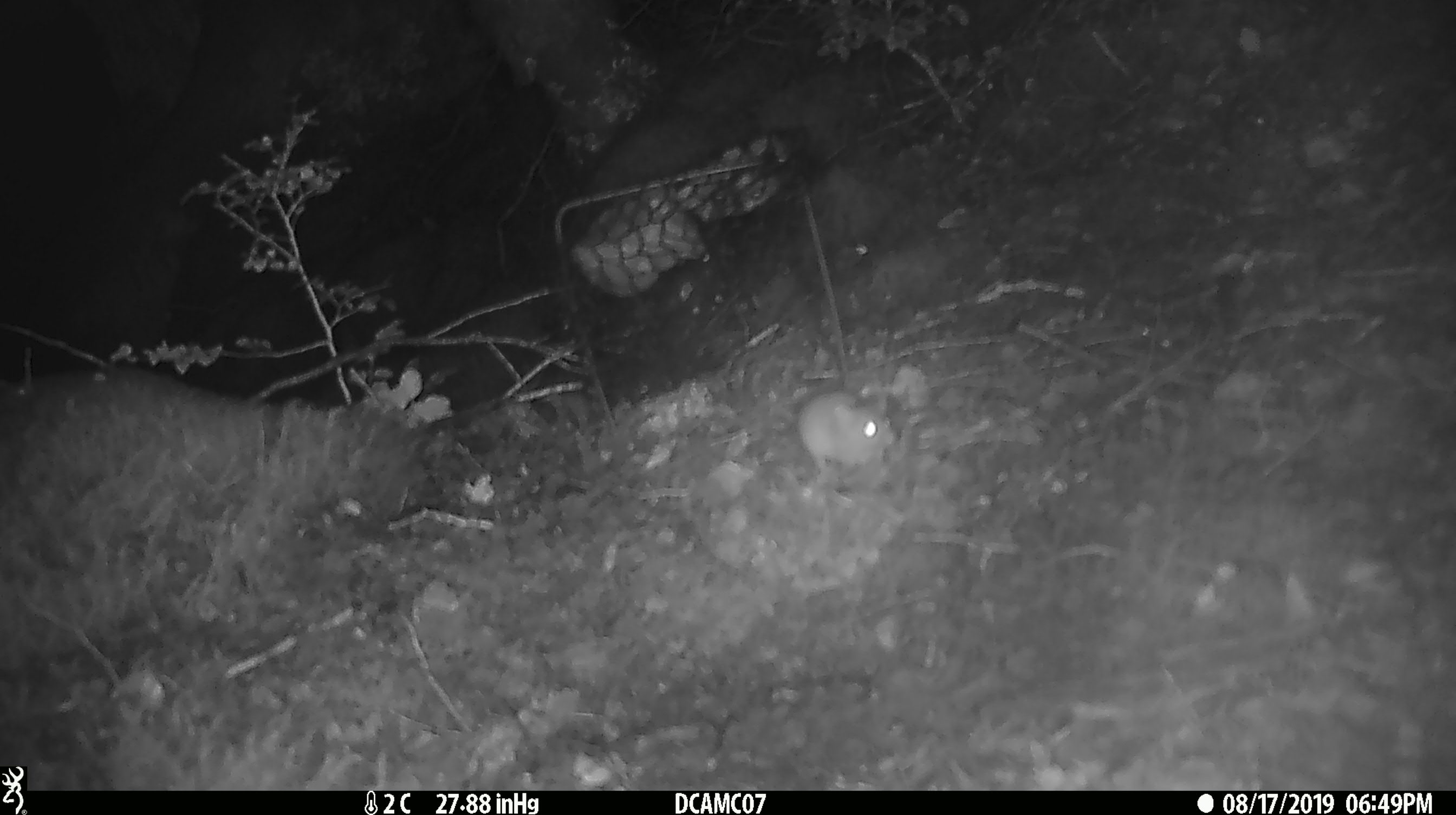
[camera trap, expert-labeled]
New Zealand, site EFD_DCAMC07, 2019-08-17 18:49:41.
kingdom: Animalia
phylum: Chordata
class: Mammalia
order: Rodentia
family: Muridae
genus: Mus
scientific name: Mus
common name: mouse